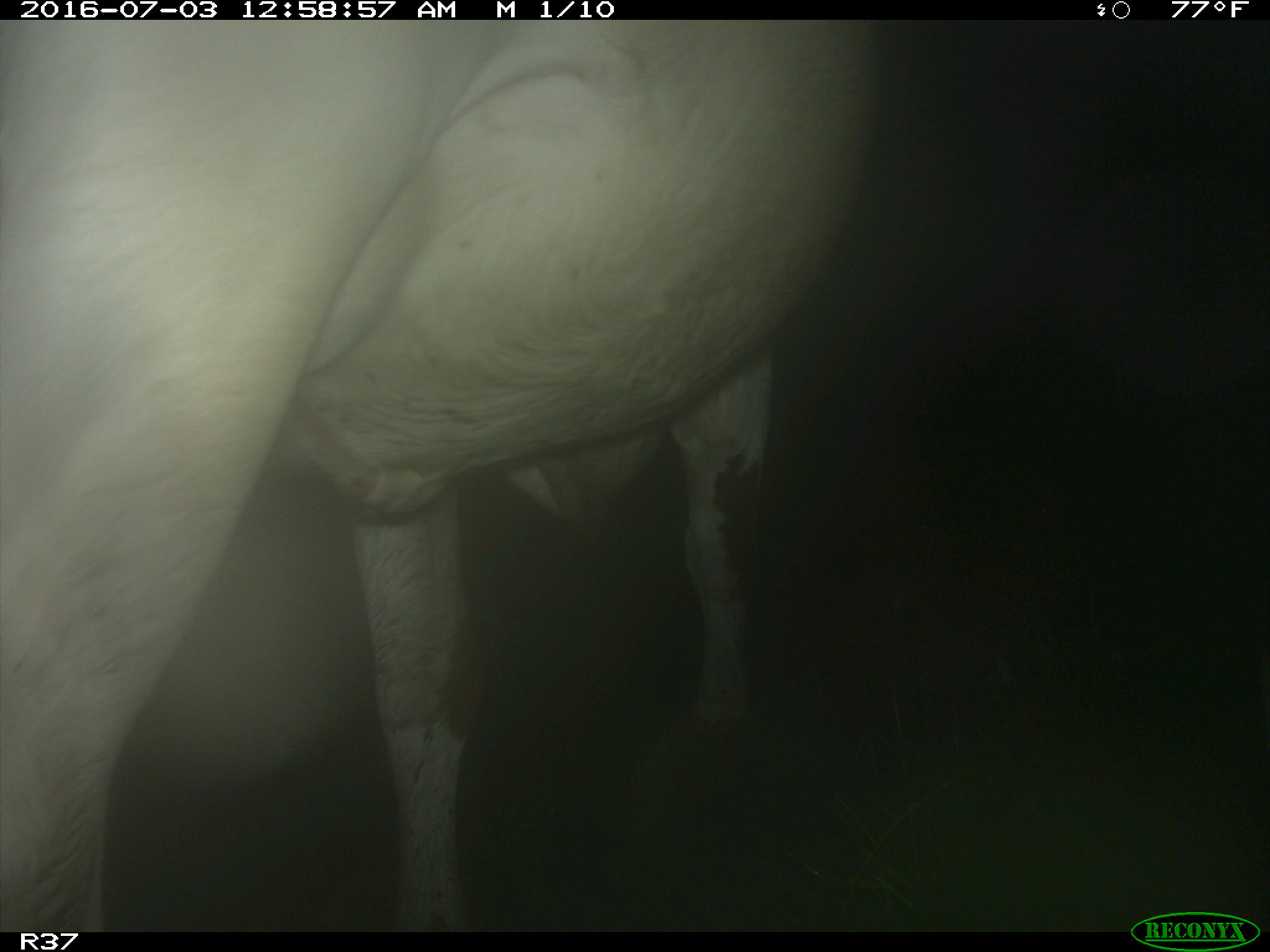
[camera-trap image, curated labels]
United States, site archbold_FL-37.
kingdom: Animalia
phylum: Chordata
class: Mammalia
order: Artiodactyla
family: Bovidae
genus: Bos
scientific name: Bos taurus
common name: domestic cow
Bos taurus (domestic cow).